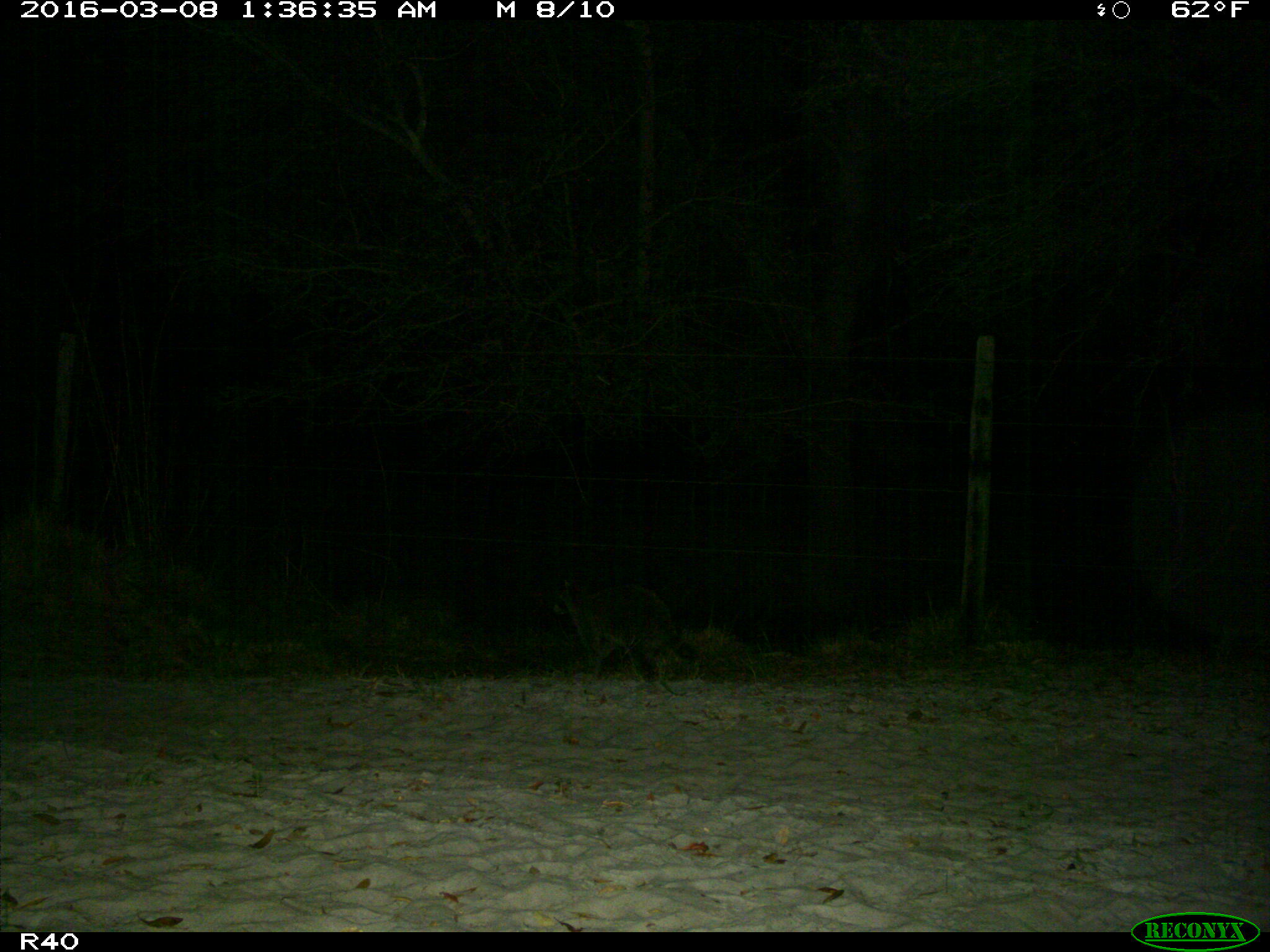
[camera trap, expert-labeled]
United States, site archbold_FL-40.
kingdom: Animalia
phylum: Chordata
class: Mammalia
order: Carnivora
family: Procyonidae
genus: Procyon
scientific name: Procyon lotor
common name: common raccoon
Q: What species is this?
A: Procyon lotor (common raccoon).